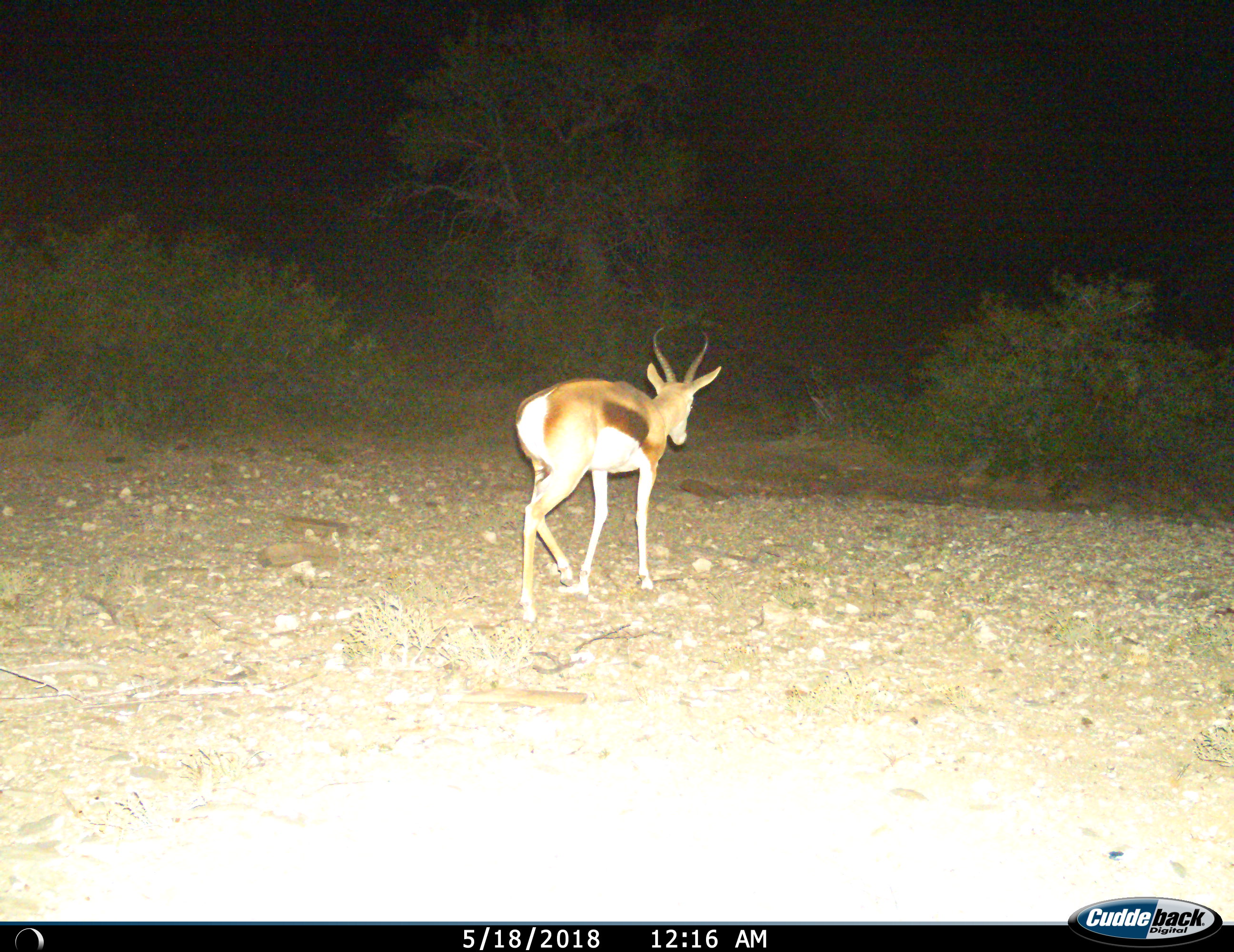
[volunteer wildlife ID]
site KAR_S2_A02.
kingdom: Animalia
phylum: Chordata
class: Mammalia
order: Artiodactyla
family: Bovidae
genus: Antidorcas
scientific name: Antidorcas marsupialis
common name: springbok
Springbok (Antidorcas marsupialis), count 1. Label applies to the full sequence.